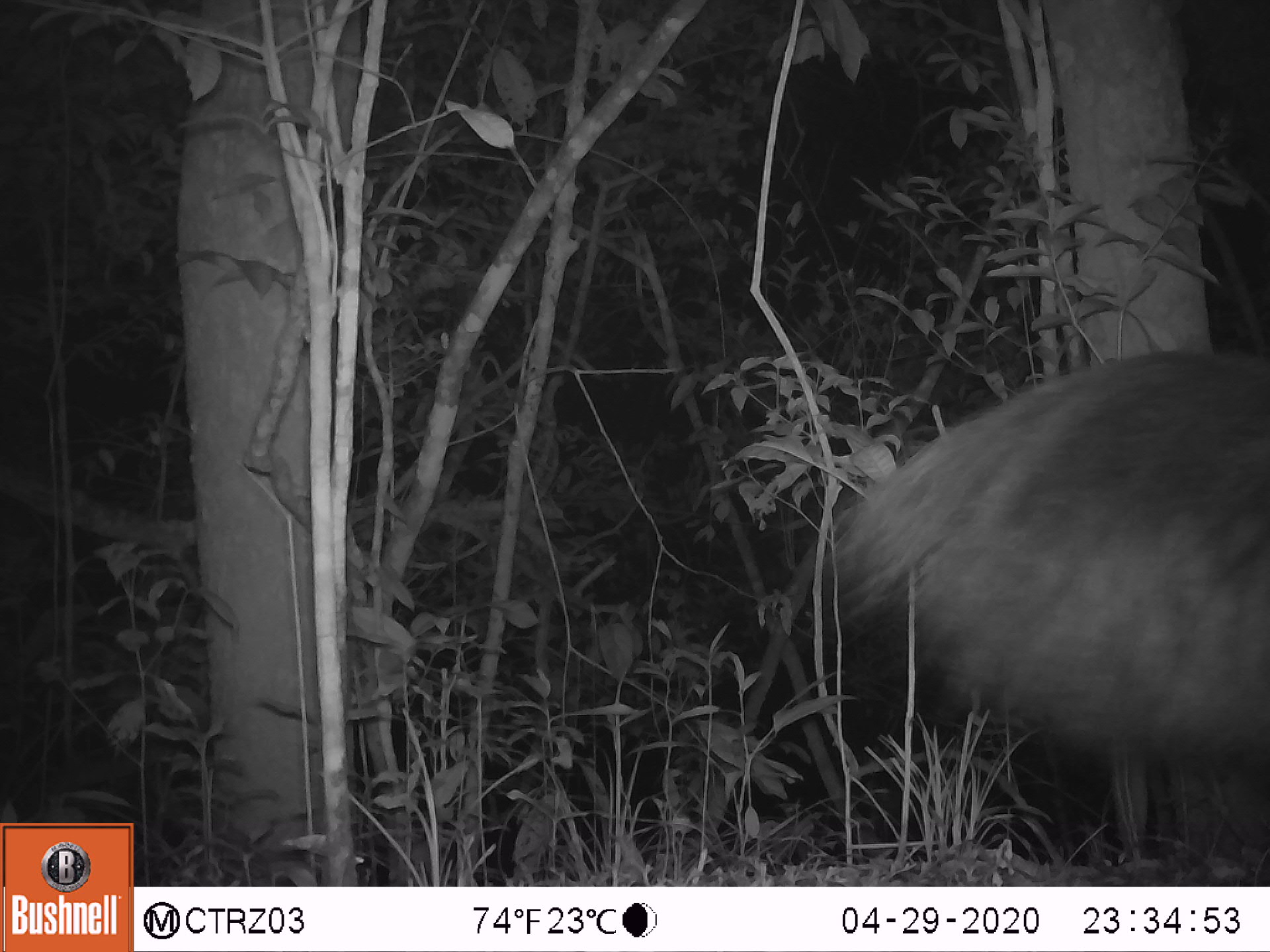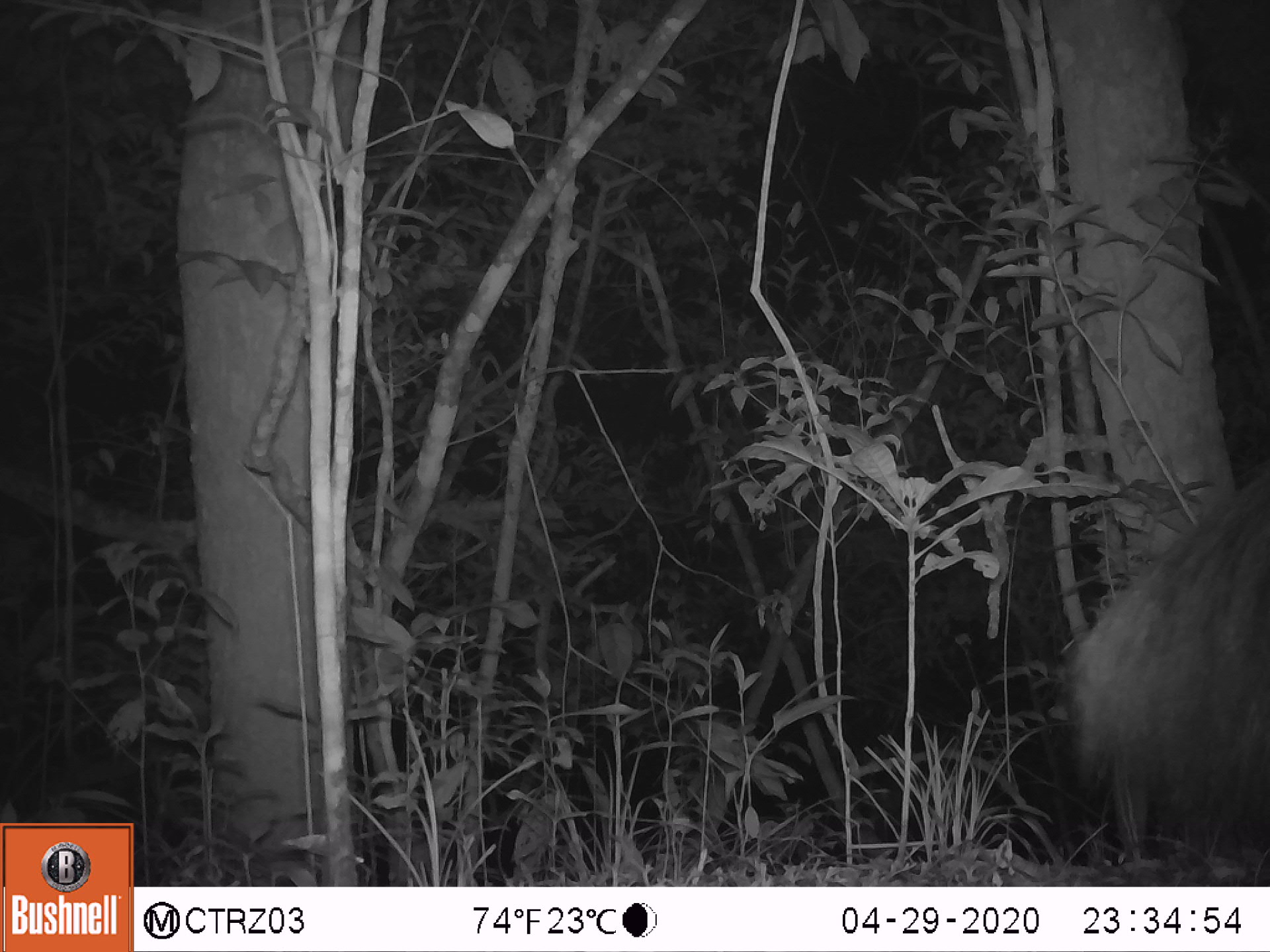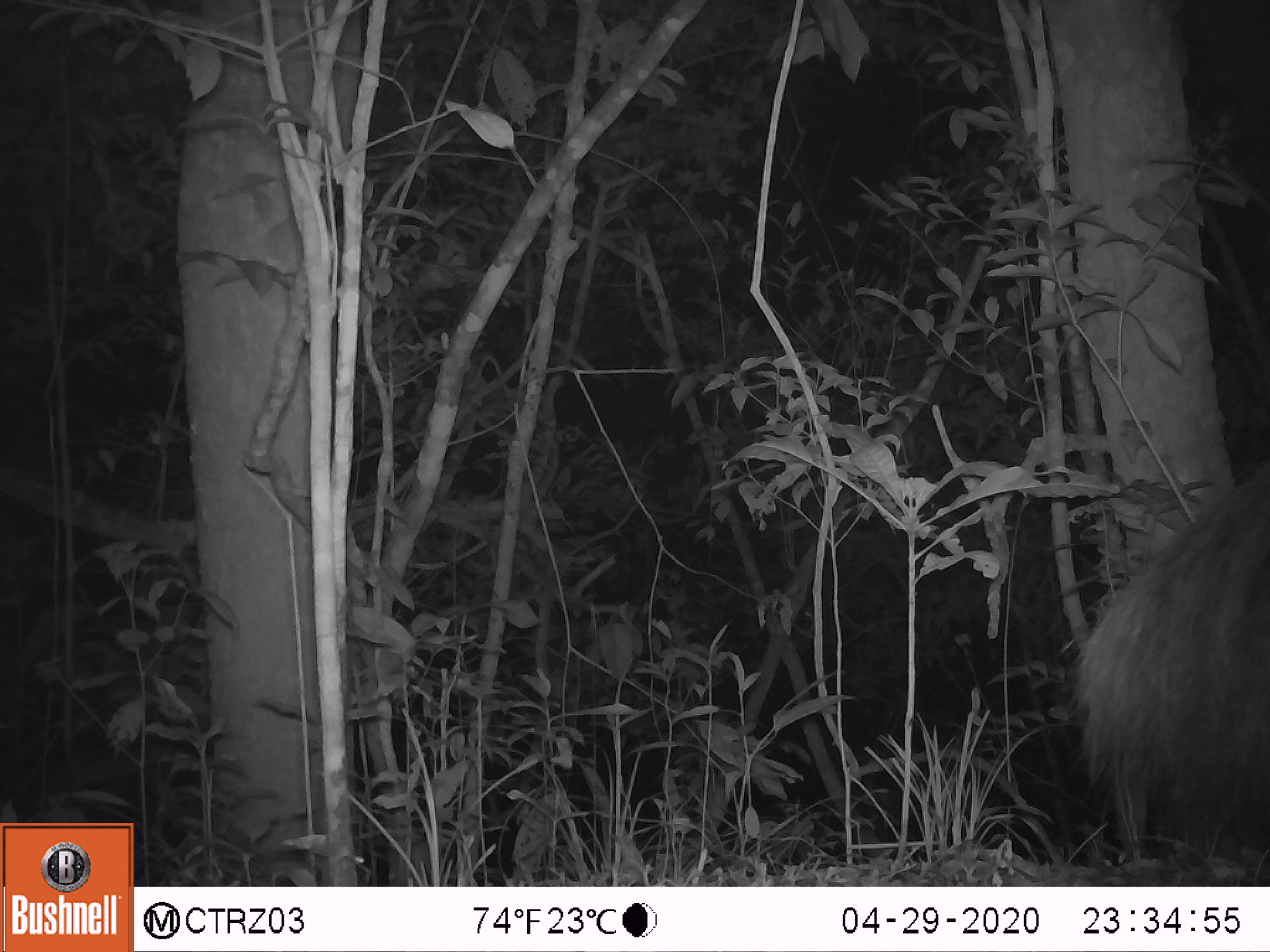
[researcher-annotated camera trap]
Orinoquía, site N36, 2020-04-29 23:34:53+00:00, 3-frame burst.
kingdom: Animalia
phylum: Chordata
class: Mammalia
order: Pilosa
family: Myrmecophagidae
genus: Myrmecophaga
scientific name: Myrmecophaga tridactyla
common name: giant anteater